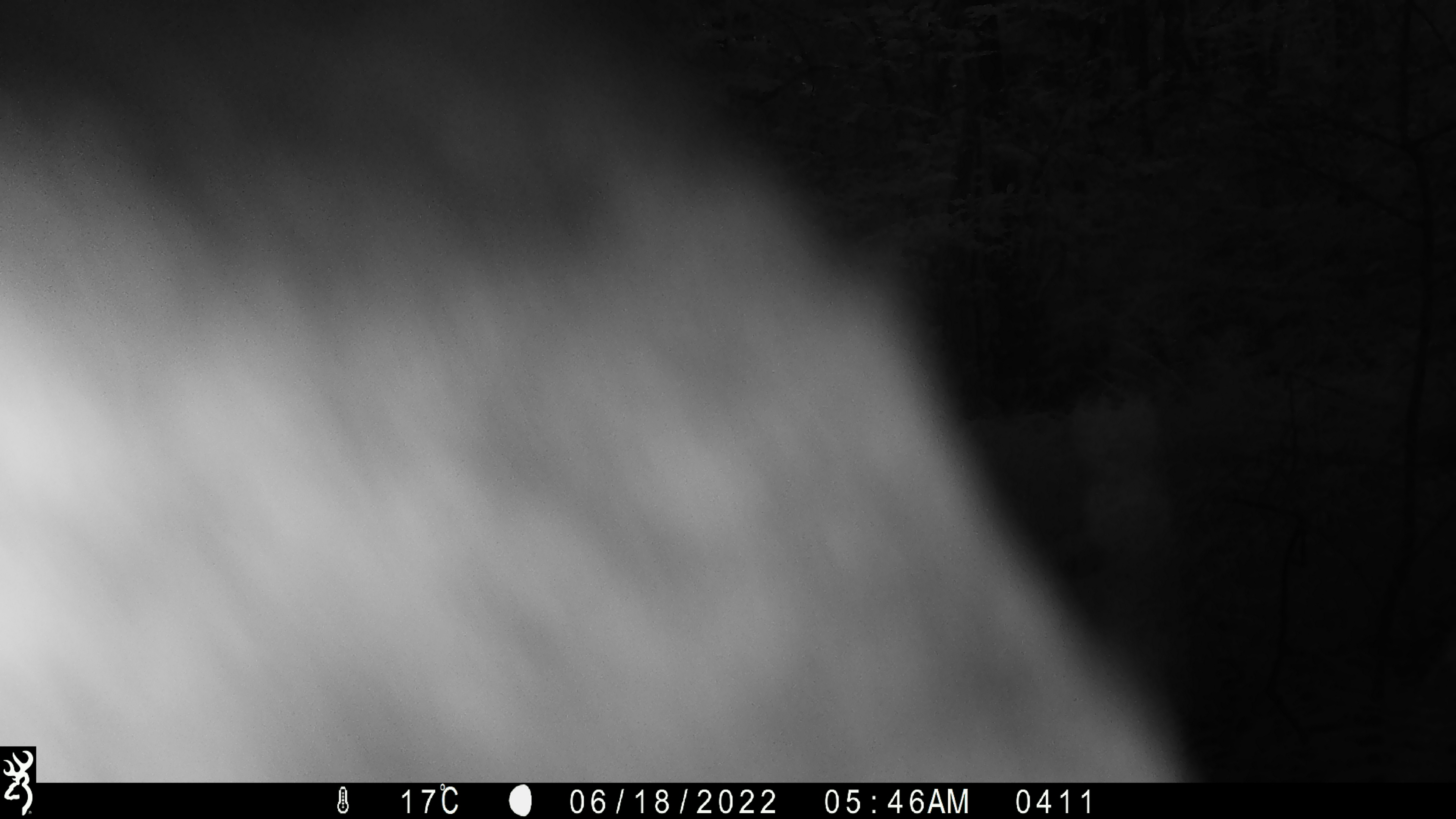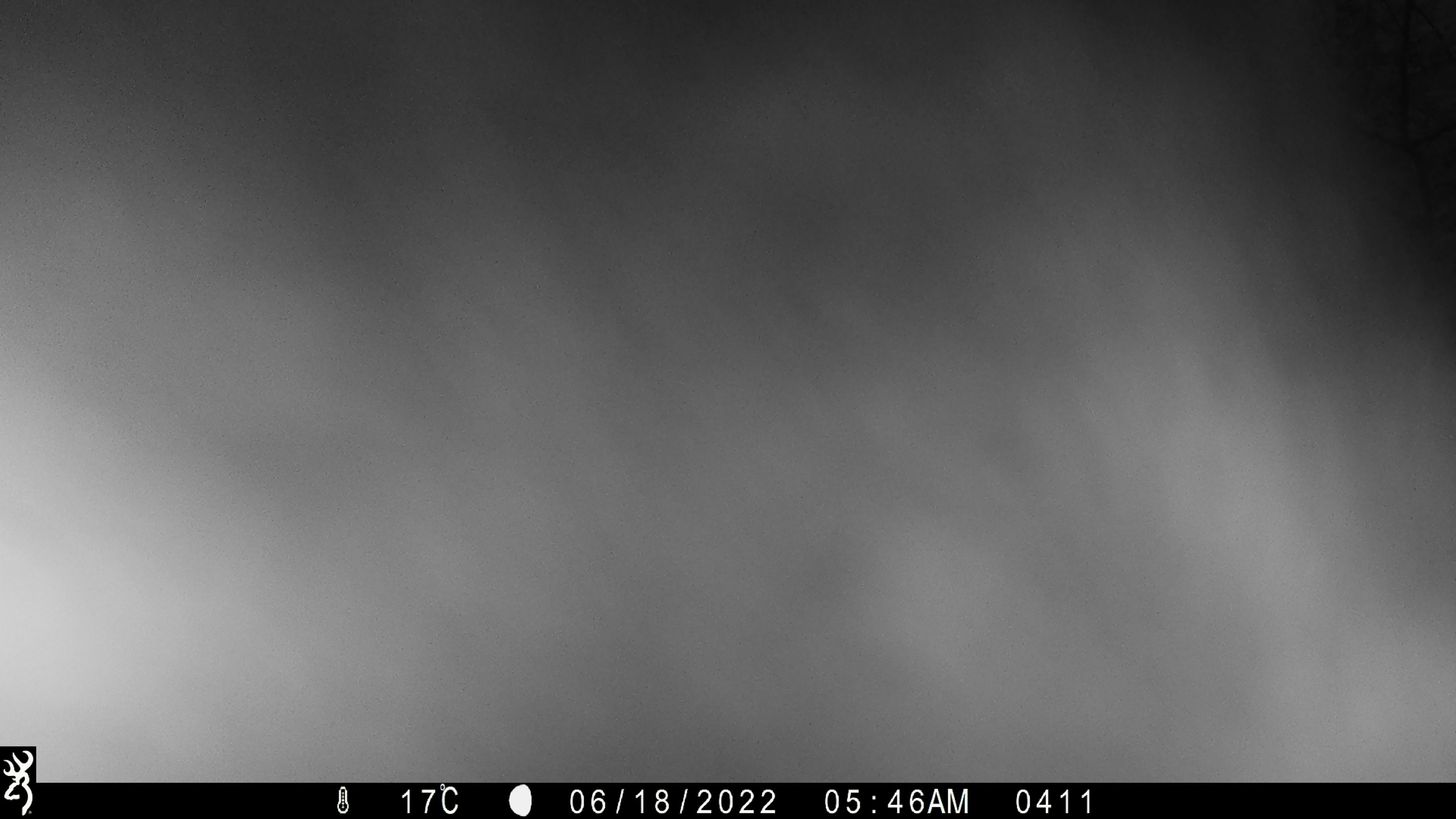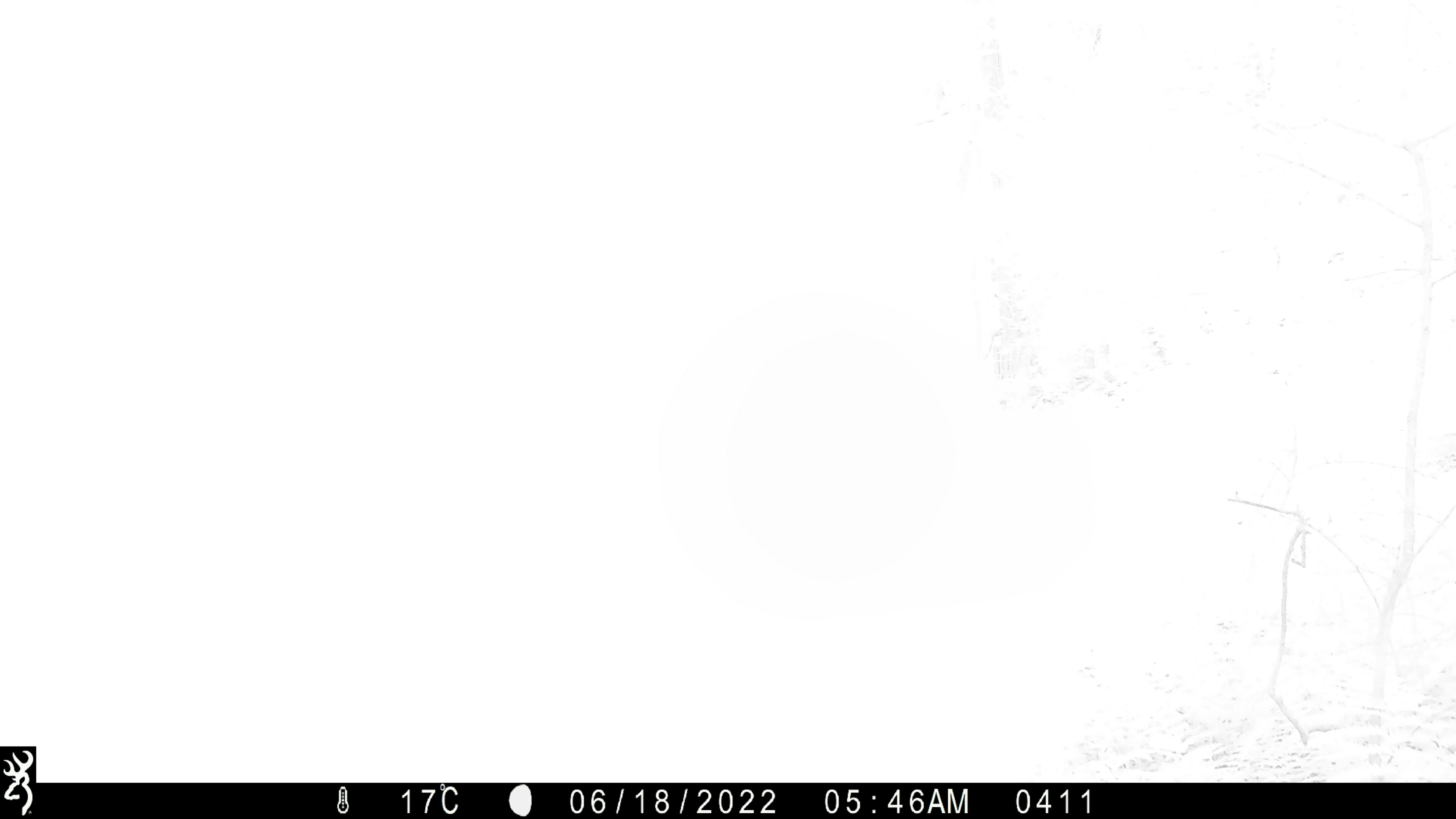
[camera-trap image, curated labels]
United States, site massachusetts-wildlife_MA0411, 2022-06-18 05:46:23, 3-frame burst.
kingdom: Animalia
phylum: Chordata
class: Mammalia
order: Artiodactyla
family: Cervidae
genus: Alces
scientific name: Alces alces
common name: moose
Moose (Alces alces).